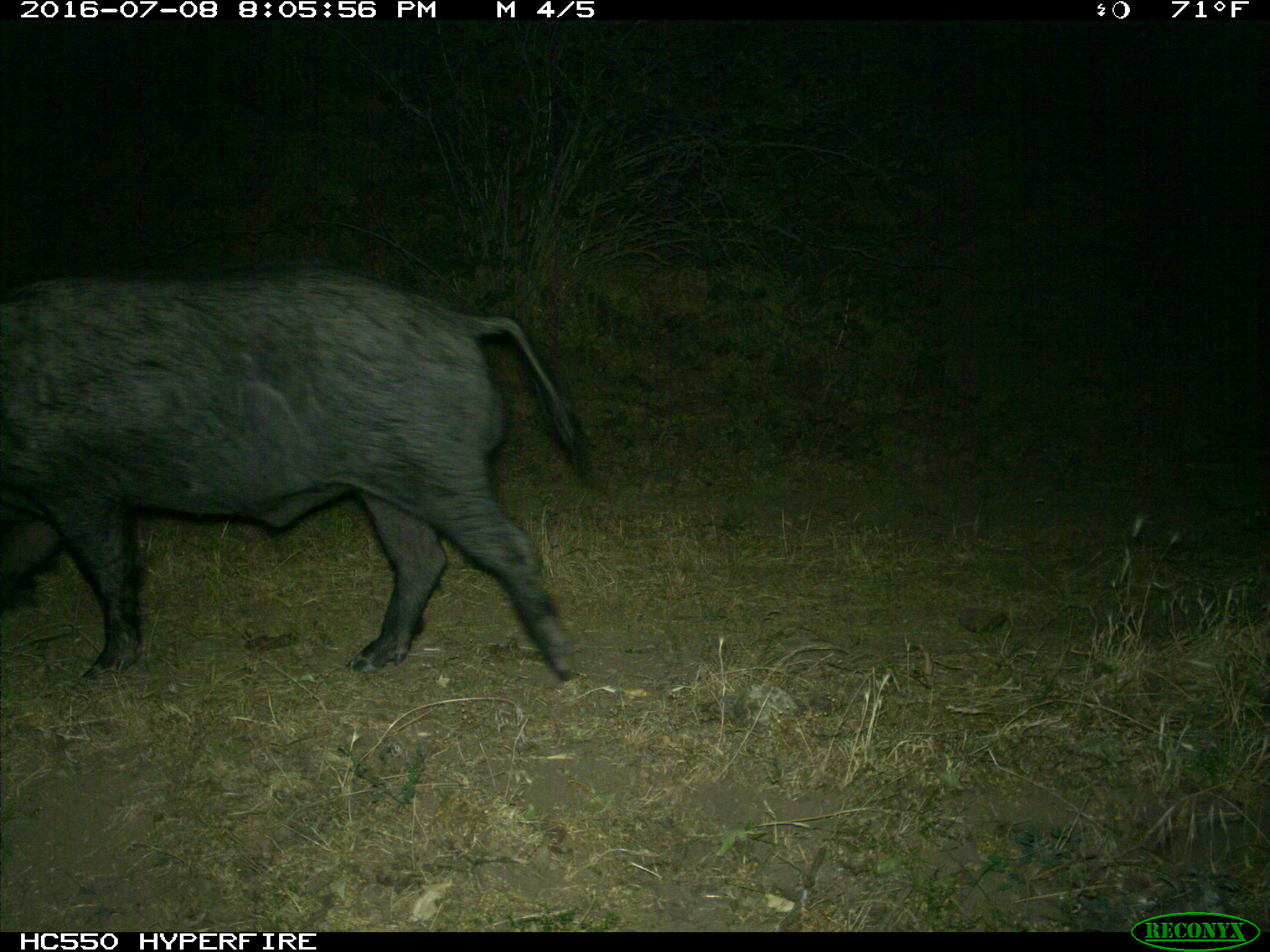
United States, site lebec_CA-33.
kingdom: Animalia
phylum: Chordata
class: Mammalia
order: Artiodactyla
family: Suidae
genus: Sus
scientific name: Sus scrofa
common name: wild boar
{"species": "Sus scrofa (wild boar)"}